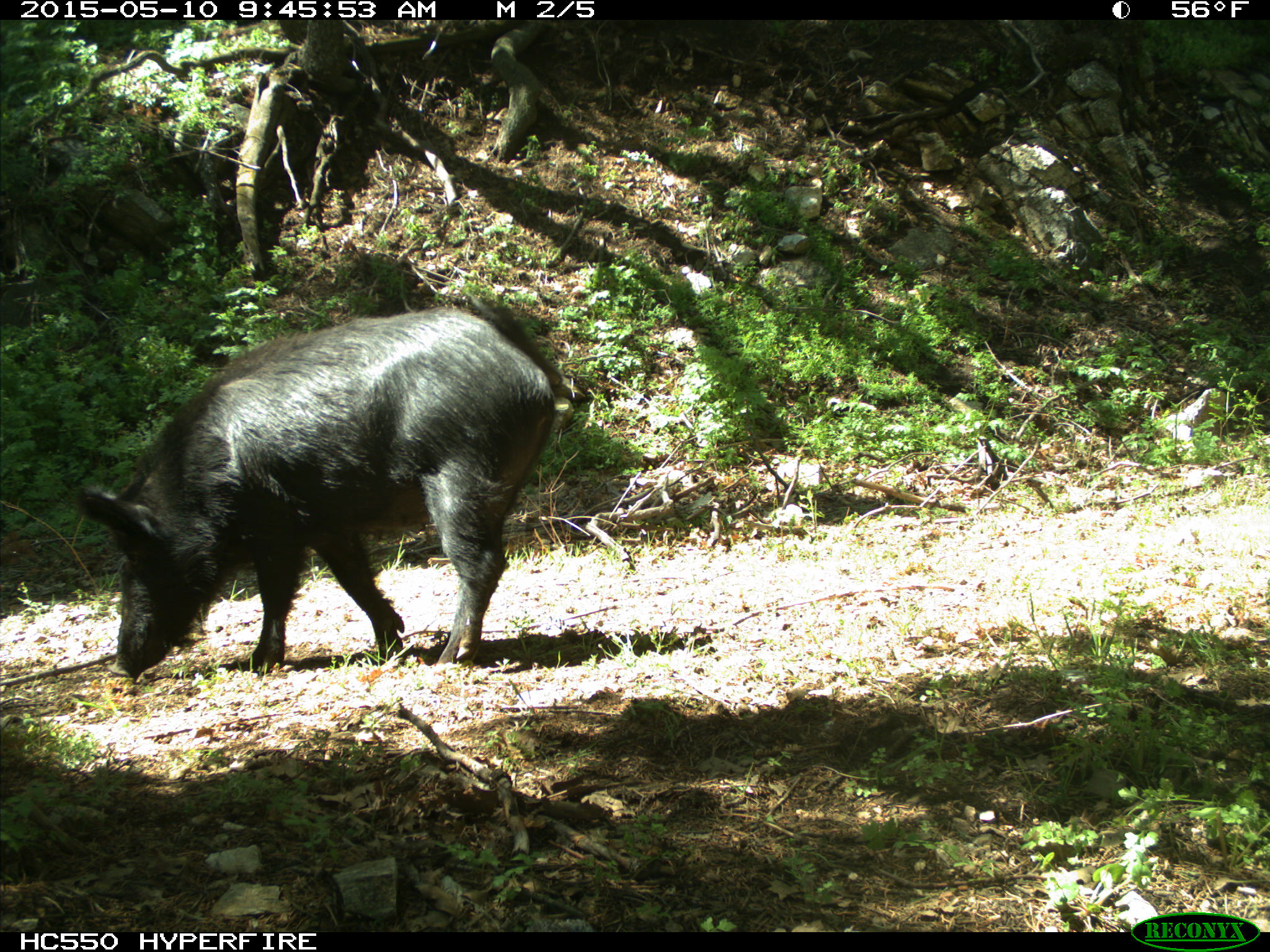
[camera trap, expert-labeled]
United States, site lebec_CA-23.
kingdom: Animalia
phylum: Chordata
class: Mammalia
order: Artiodactyla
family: Suidae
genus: Sus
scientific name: Sus scrofa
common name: wild boar